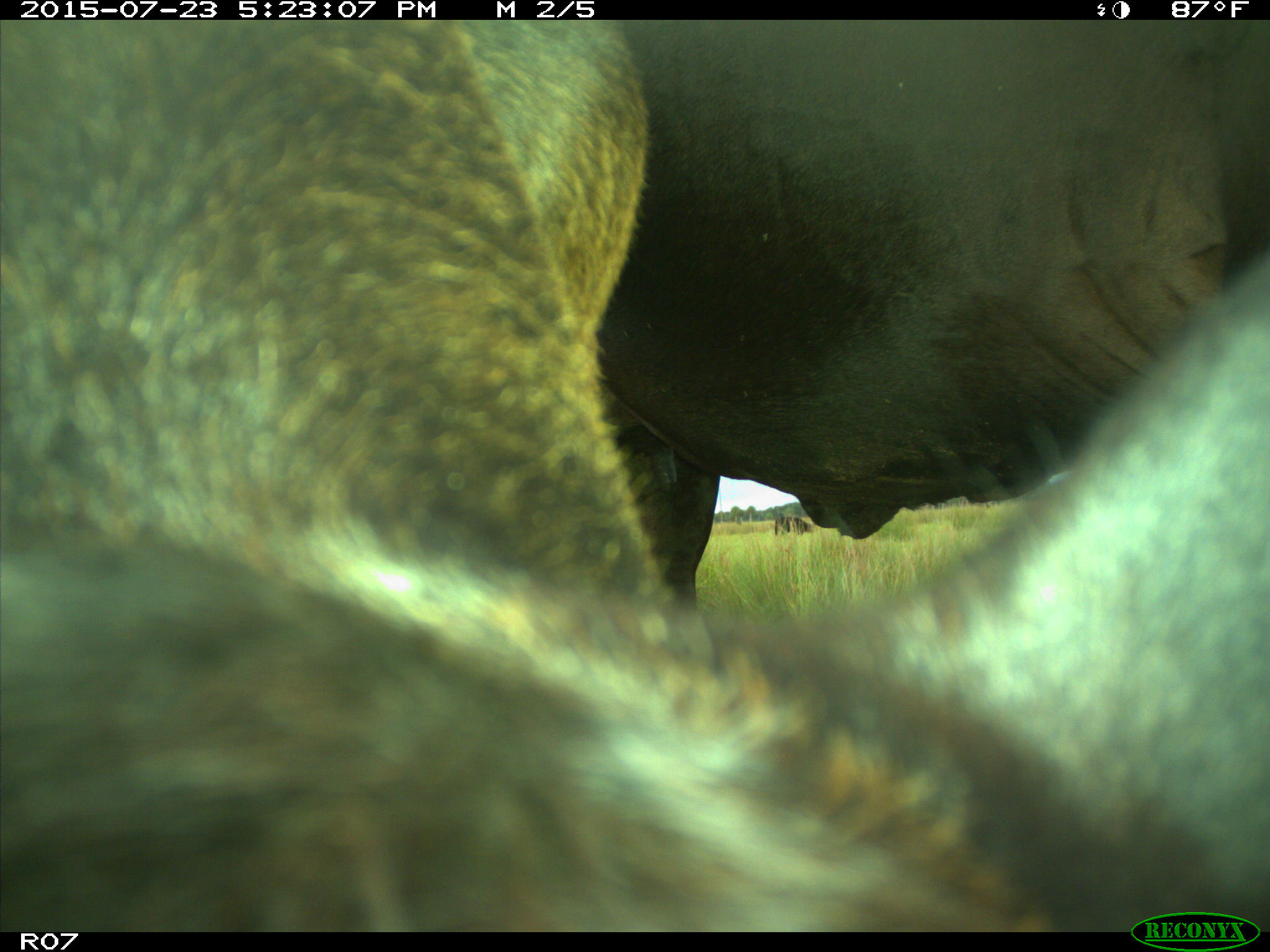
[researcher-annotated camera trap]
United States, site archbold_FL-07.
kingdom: Animalia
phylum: Chordata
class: Mammalia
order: Artiodactyla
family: Bovidae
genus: Bos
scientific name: Bos taurus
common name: domestic cow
Bos taurus (domestic cow).